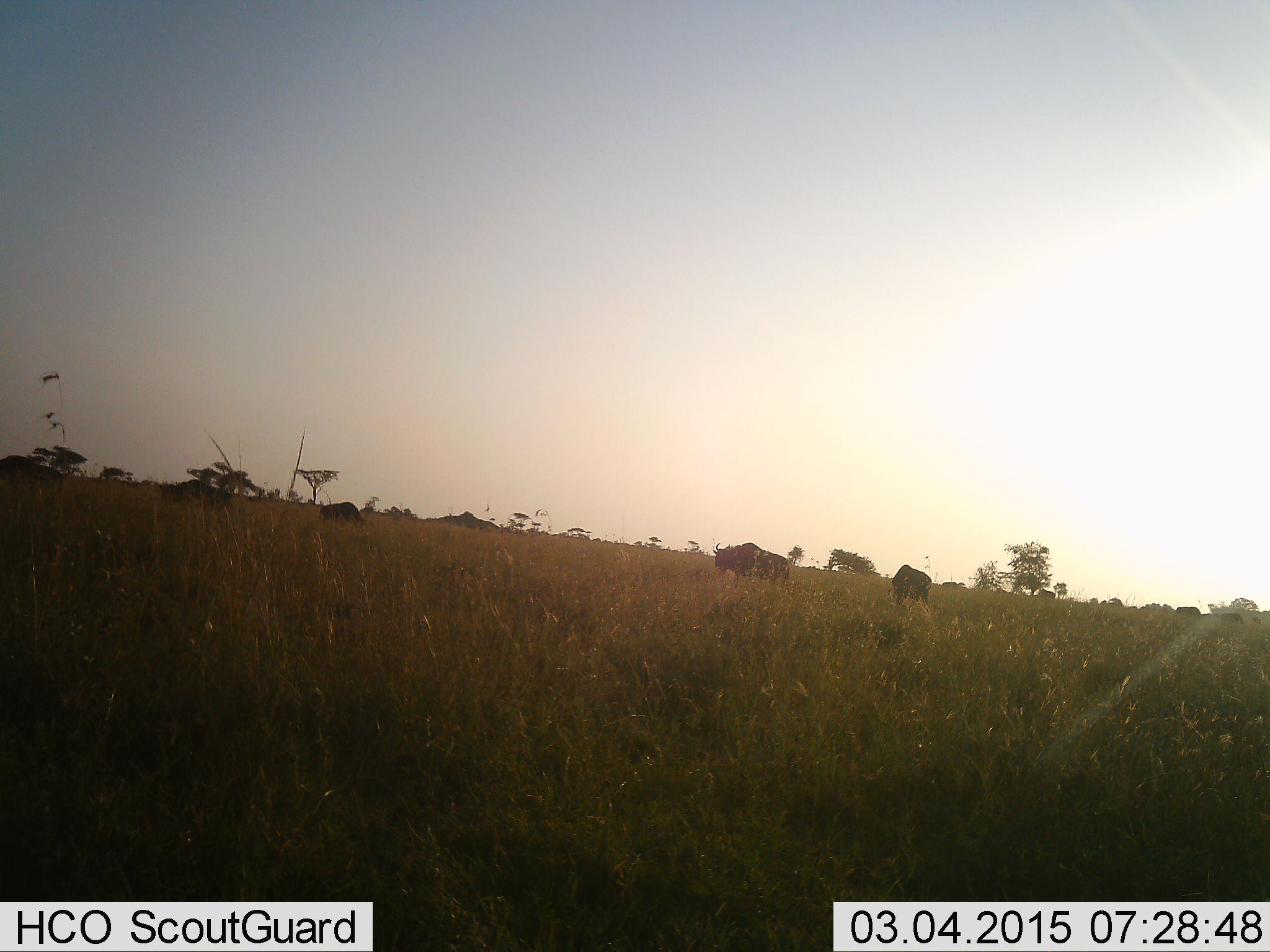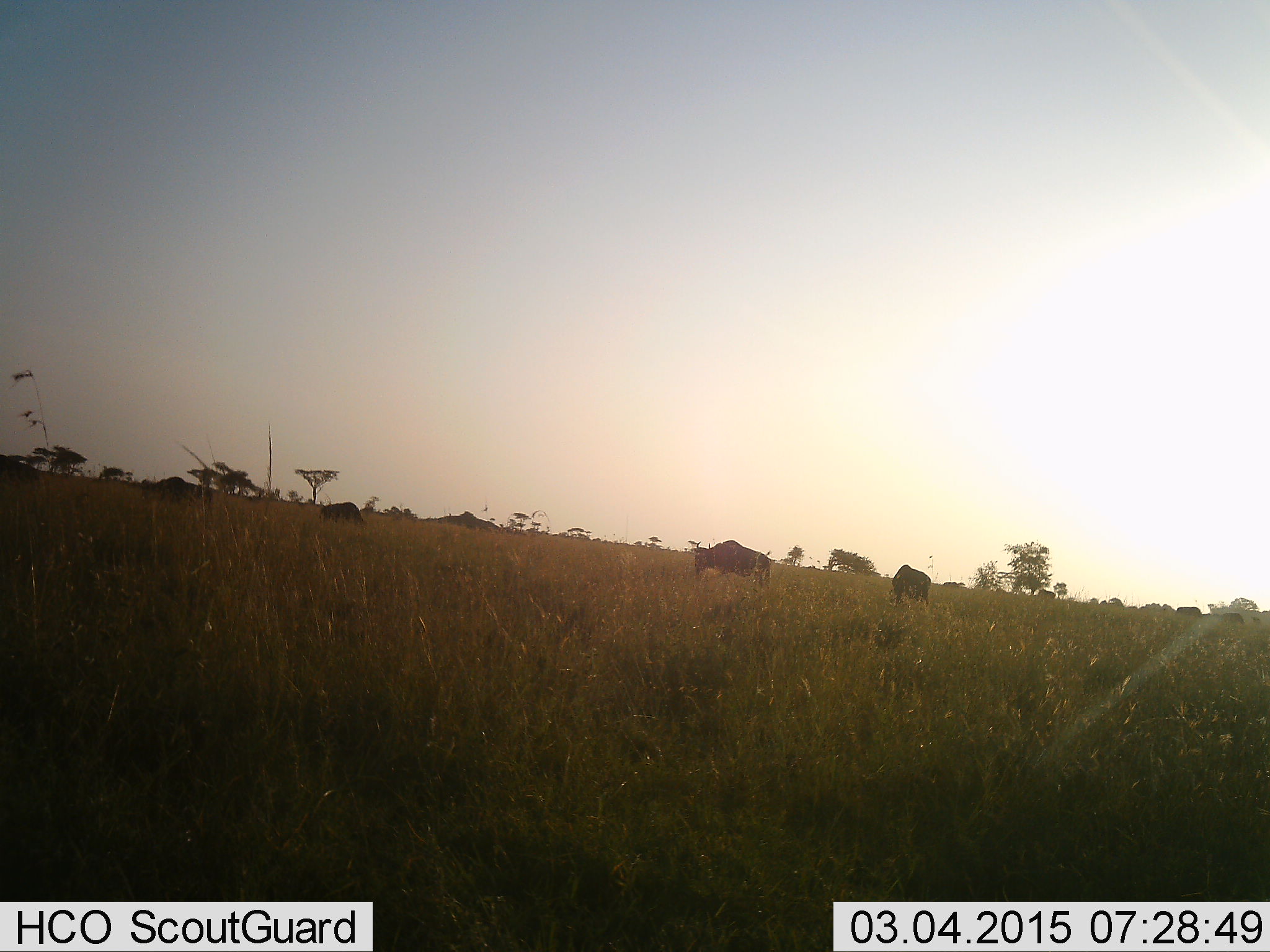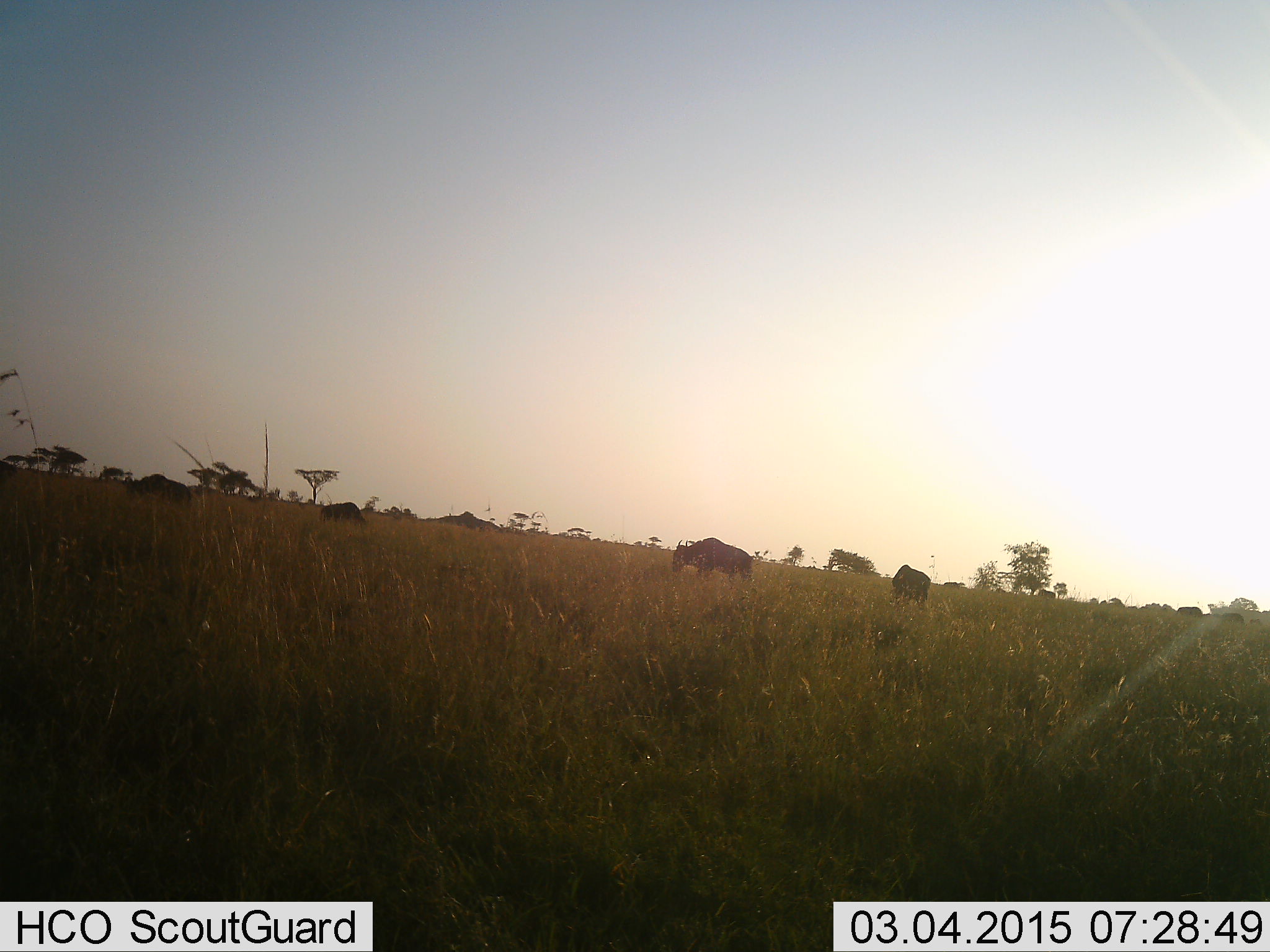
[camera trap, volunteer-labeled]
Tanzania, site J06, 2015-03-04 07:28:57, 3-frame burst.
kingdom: Animalia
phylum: Chordata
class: Mammalia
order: Artiodactyla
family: Bovidae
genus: Connochaetes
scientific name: Connochaetes taurinus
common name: blue wildebeest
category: wildebeest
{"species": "wildebeest (blue wildebeest) (Connochaetes taurinus)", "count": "6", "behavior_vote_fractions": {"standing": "60%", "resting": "0%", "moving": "90%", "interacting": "0%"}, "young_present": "0%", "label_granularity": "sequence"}